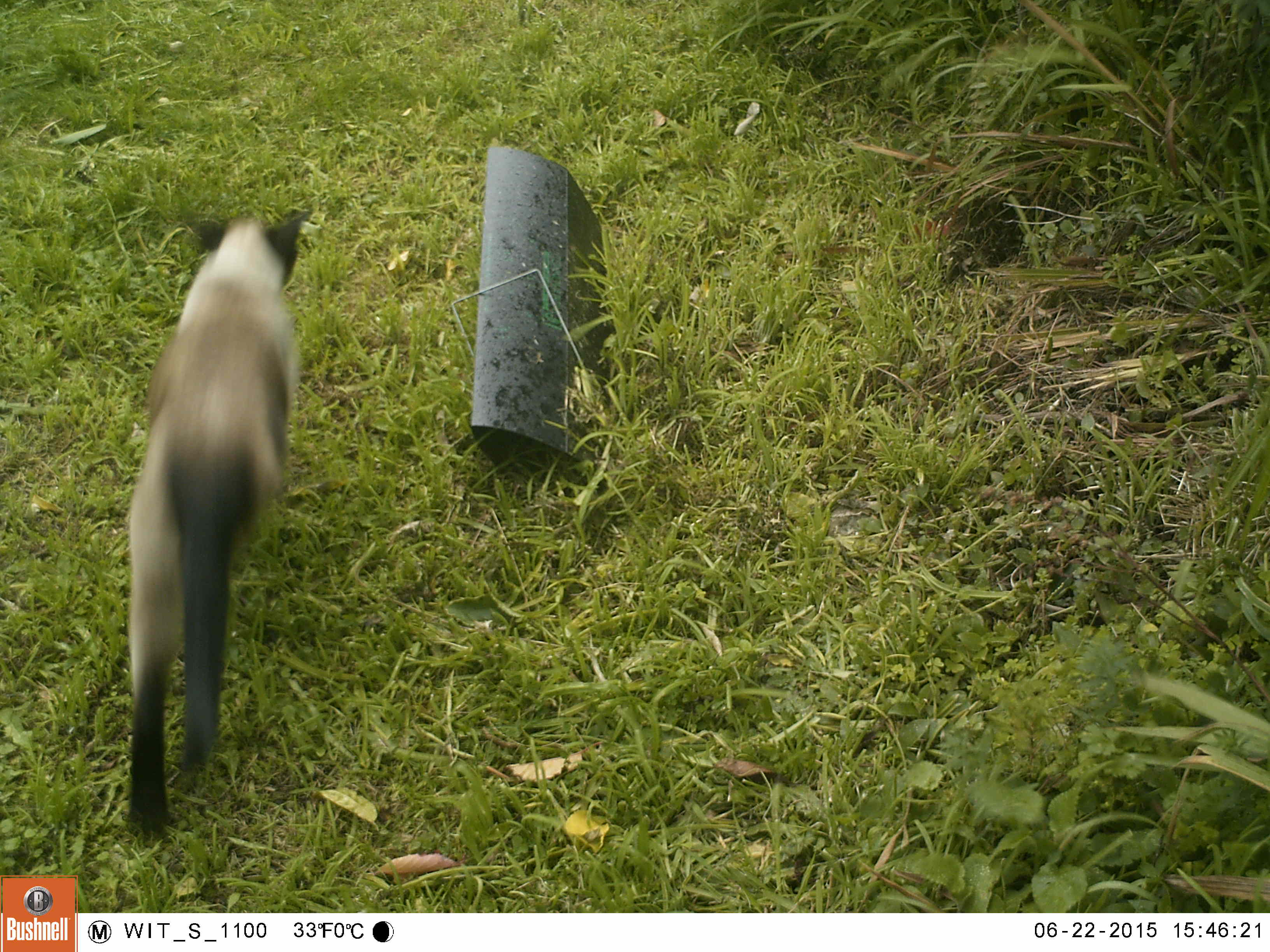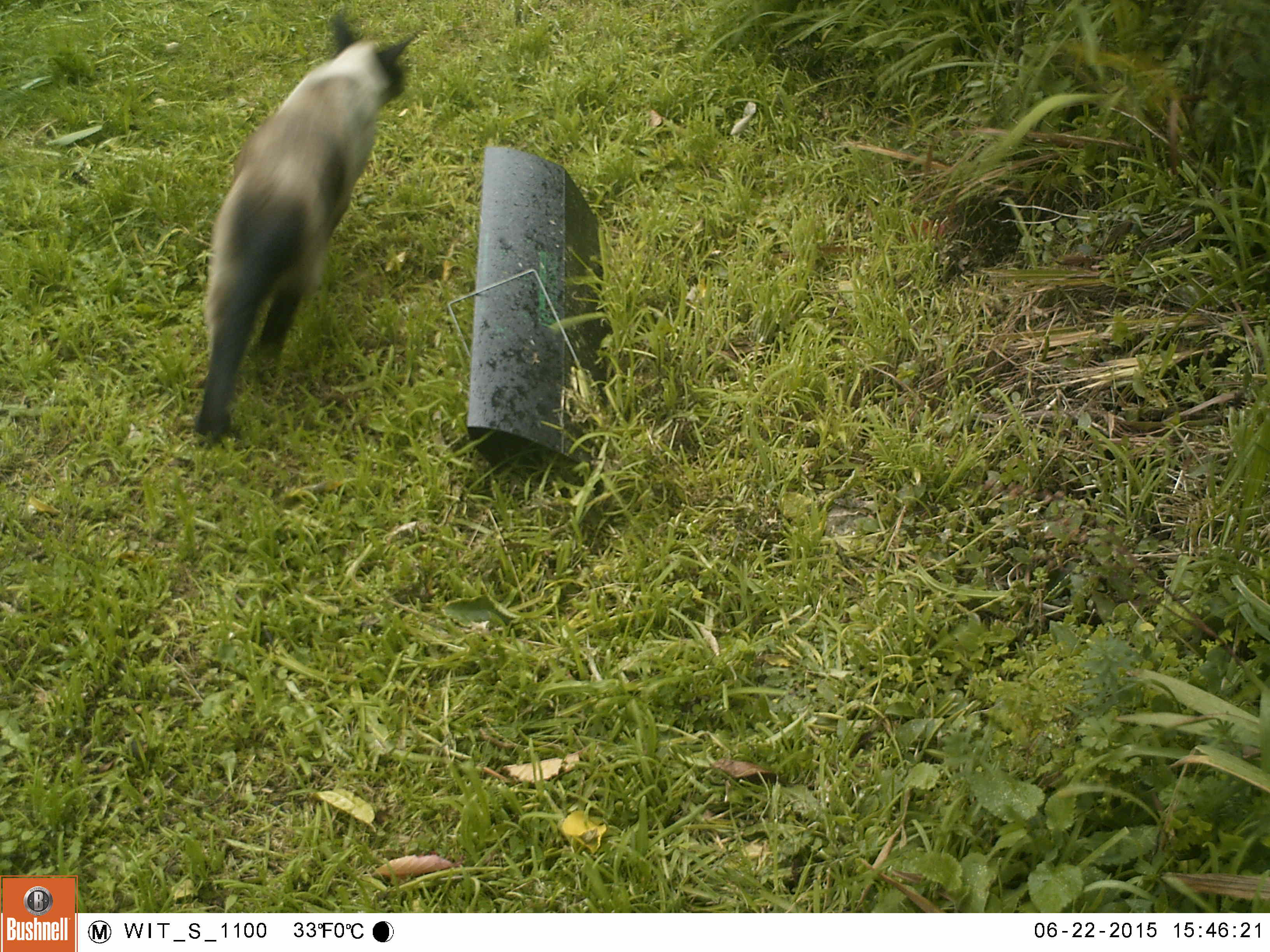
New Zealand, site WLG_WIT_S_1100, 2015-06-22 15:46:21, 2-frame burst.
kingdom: Animalia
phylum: Chordata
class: Mammalia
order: Carnivora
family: Felidae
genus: Felis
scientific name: Felis catus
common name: domestic cat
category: cat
Cat (domestic cat) (Felis catus).